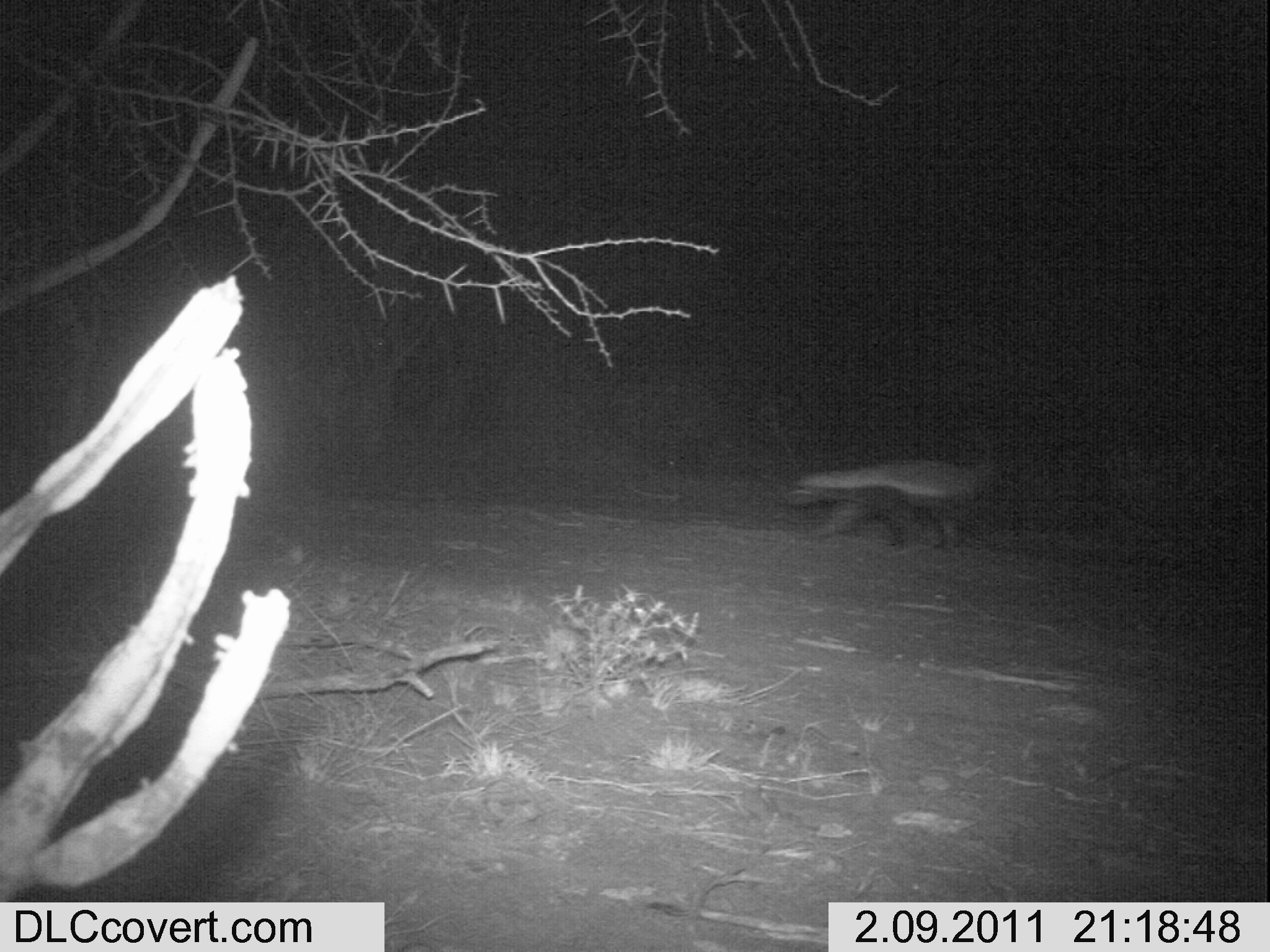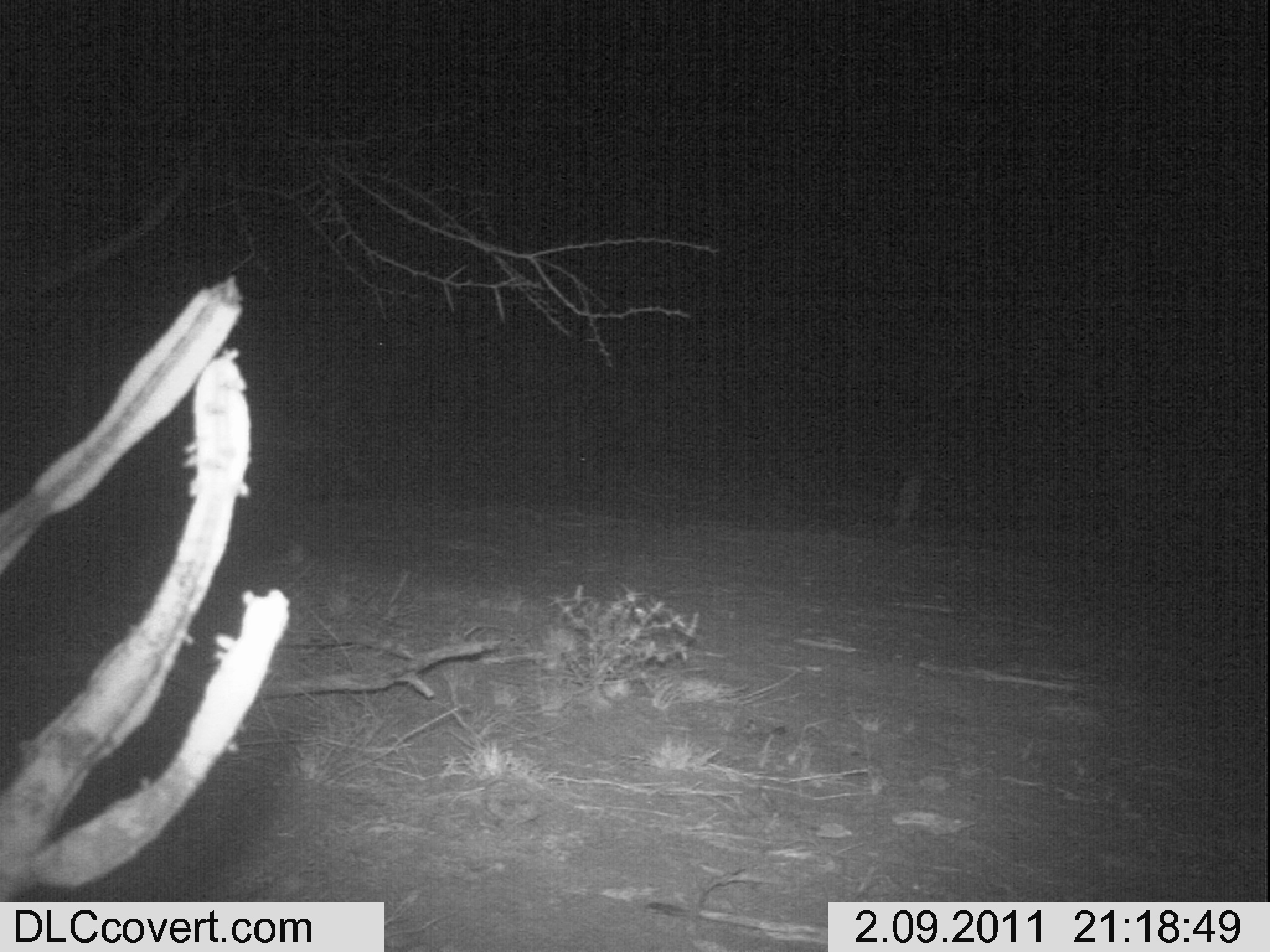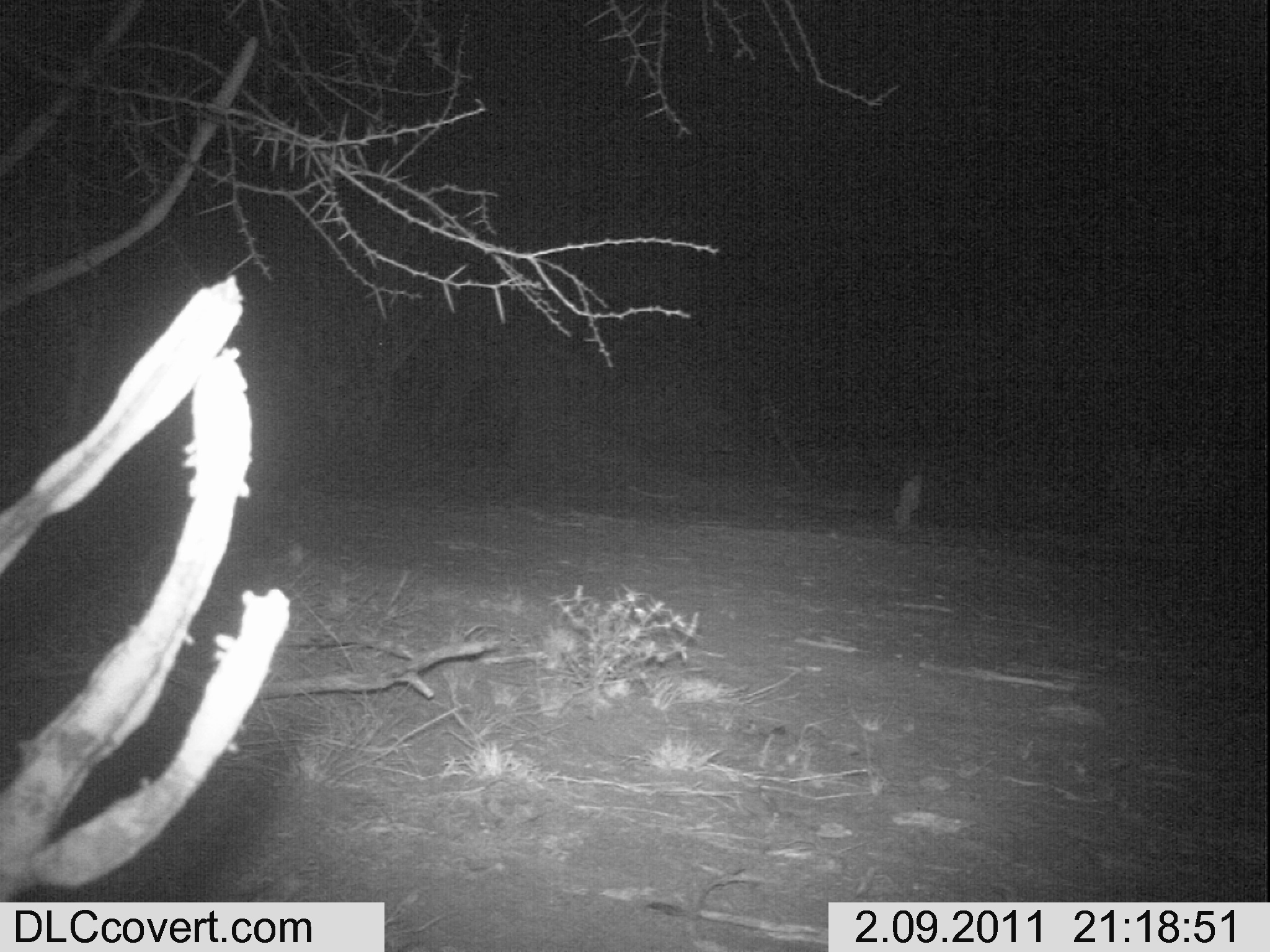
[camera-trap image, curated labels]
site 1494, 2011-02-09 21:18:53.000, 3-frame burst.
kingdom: Animalia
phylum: Chordata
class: Mammalia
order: Carnivora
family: Mustelidae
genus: Ictonyx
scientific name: Ictonyx striatus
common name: zorilla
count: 1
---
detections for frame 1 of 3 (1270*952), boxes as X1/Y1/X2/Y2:
ictonyx striatus: 782/431/996/546